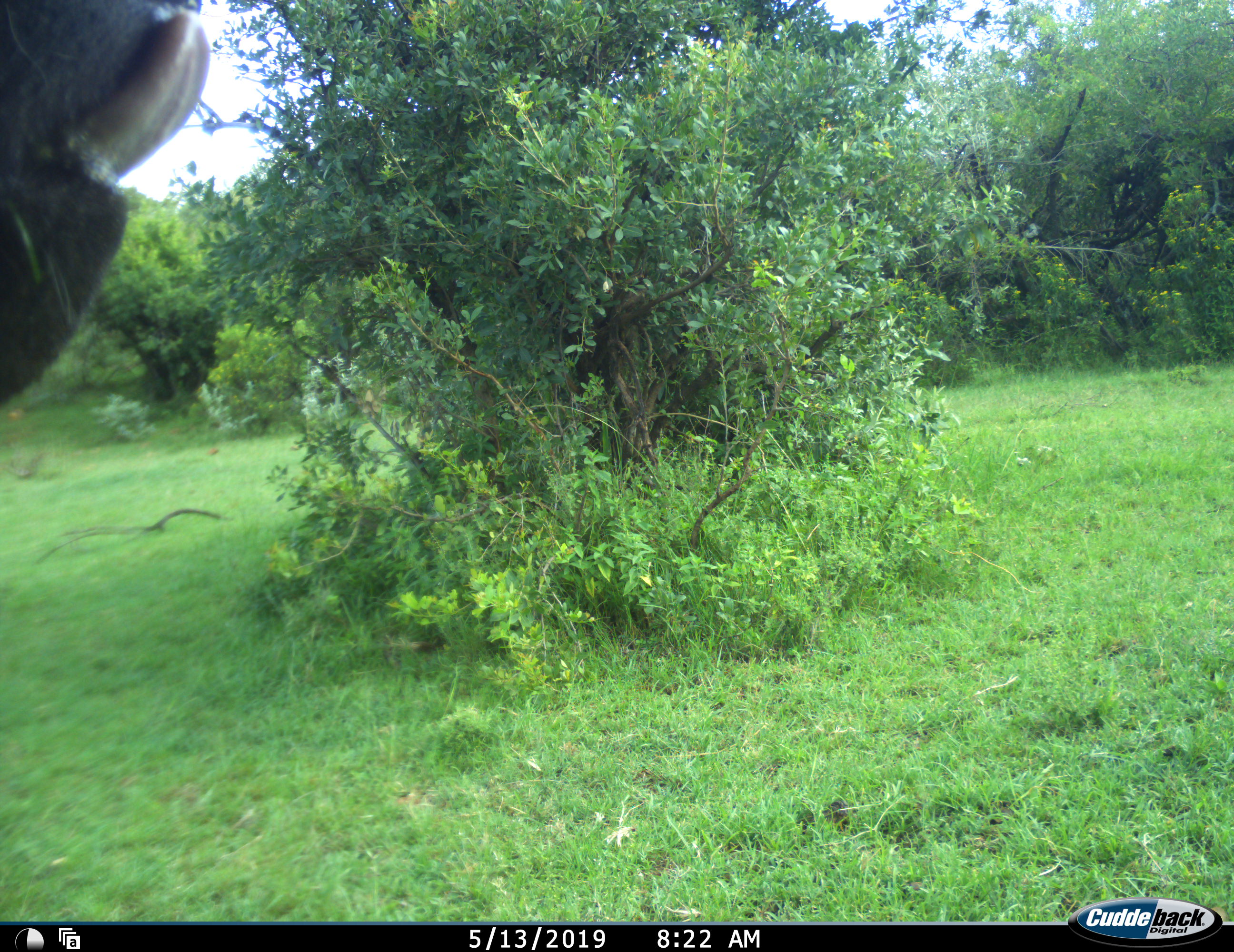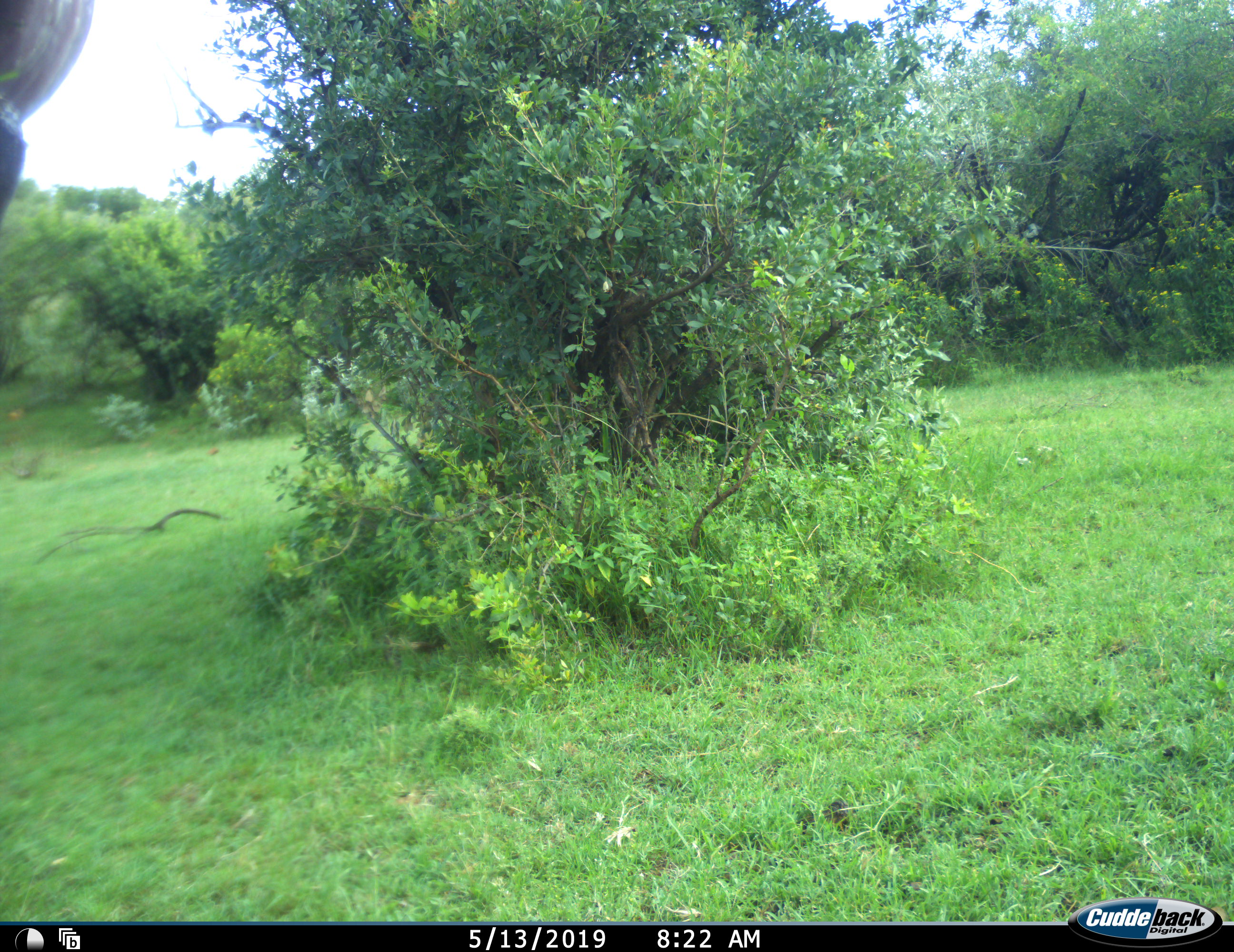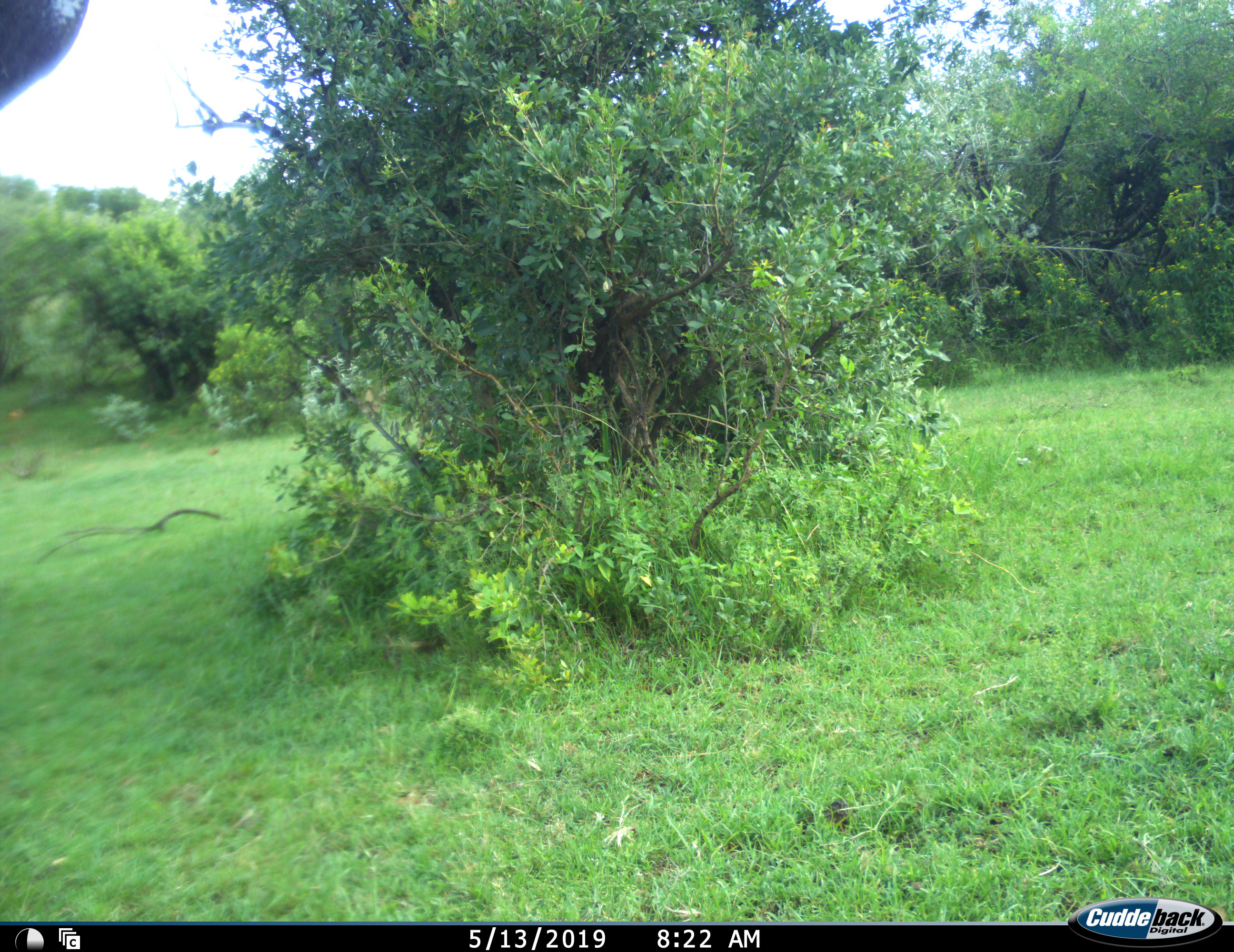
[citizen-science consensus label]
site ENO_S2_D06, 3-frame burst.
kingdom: Animalia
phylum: Chordata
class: Mammalia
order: Artiodactyla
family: Bovidae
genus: Syncerus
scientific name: Syncerus caffer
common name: african buffalo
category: buffalo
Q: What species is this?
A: Buffalo (african buffalo) (Syncerus caffer).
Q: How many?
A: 1.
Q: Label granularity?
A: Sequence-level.